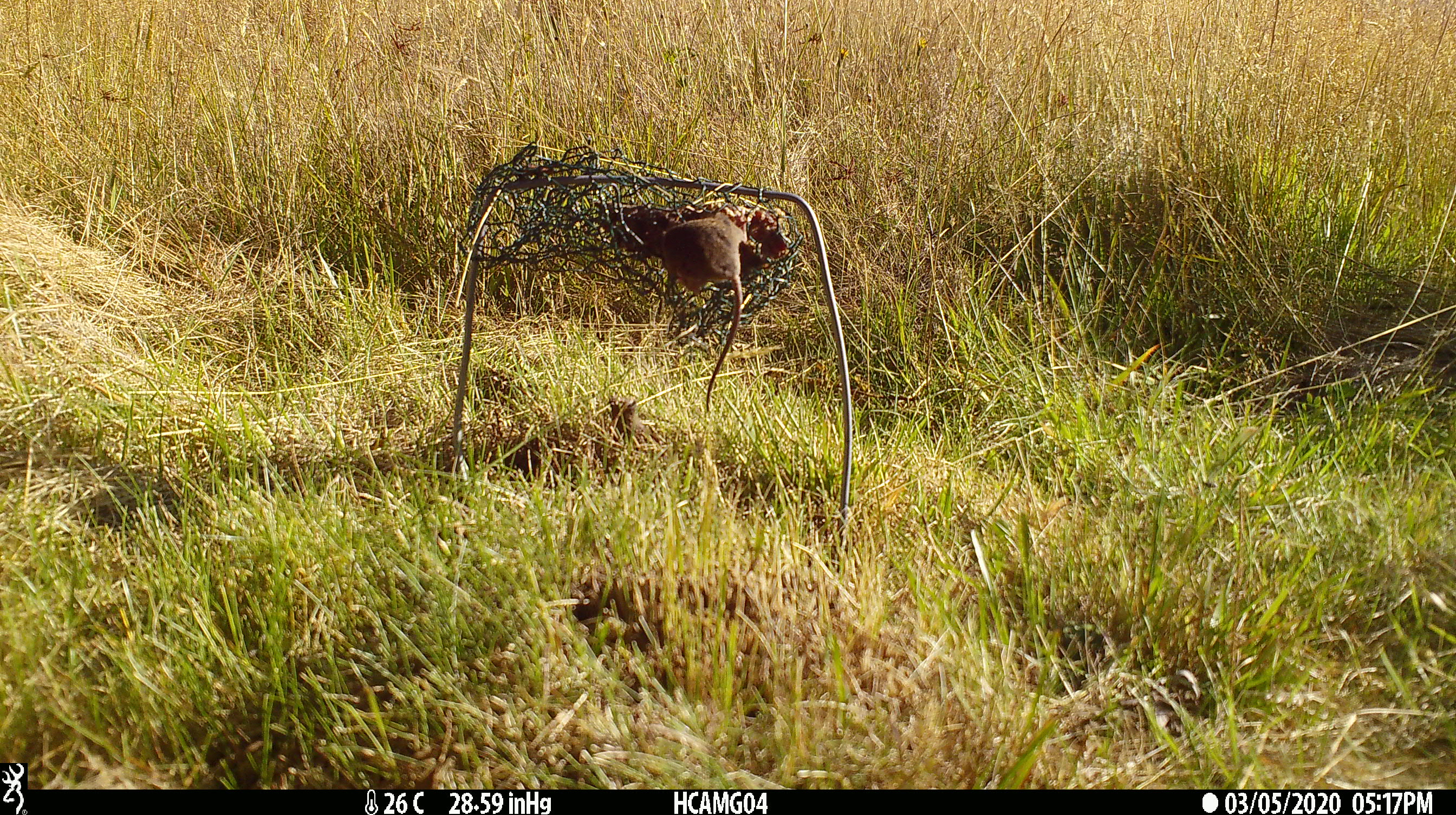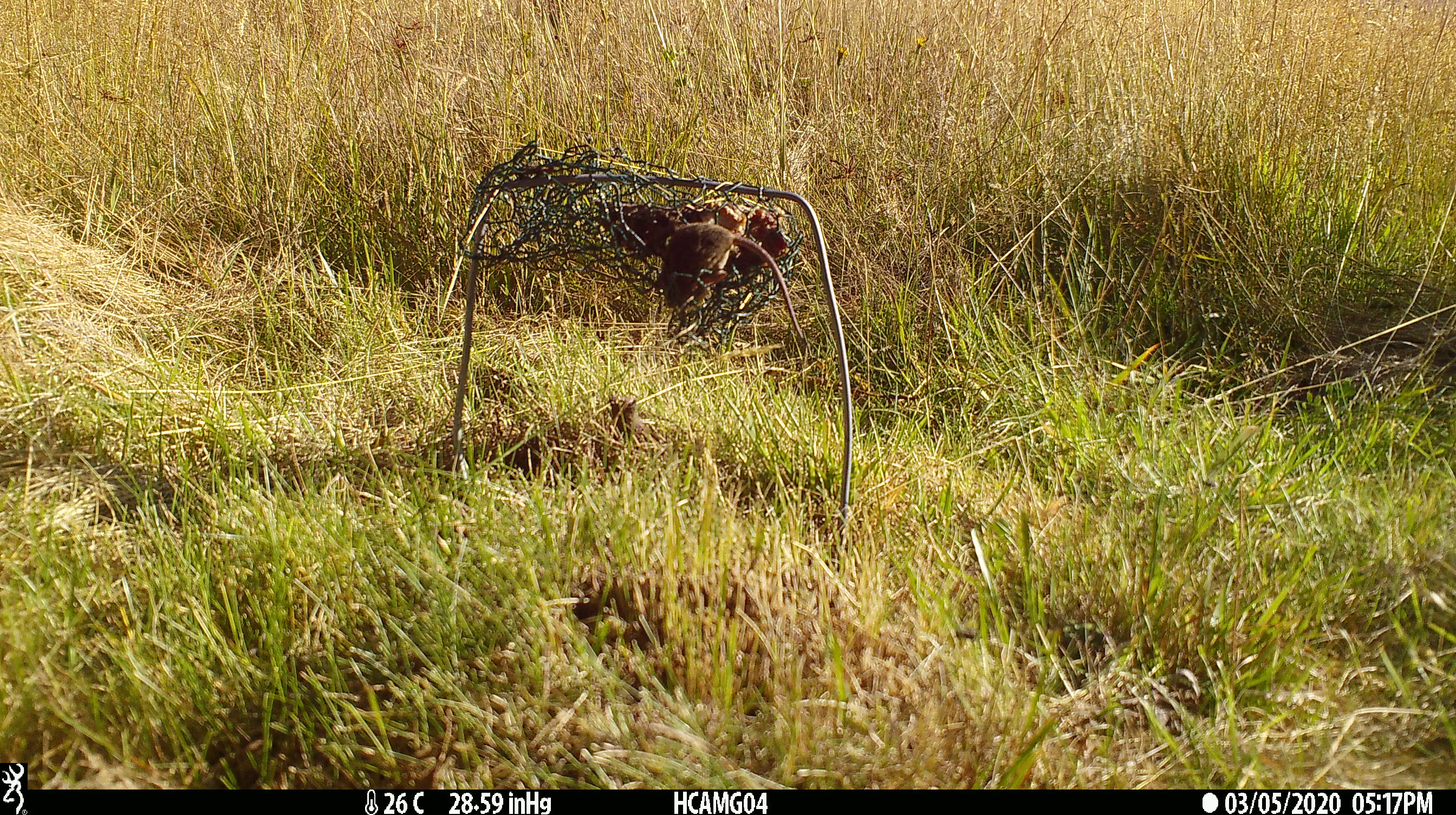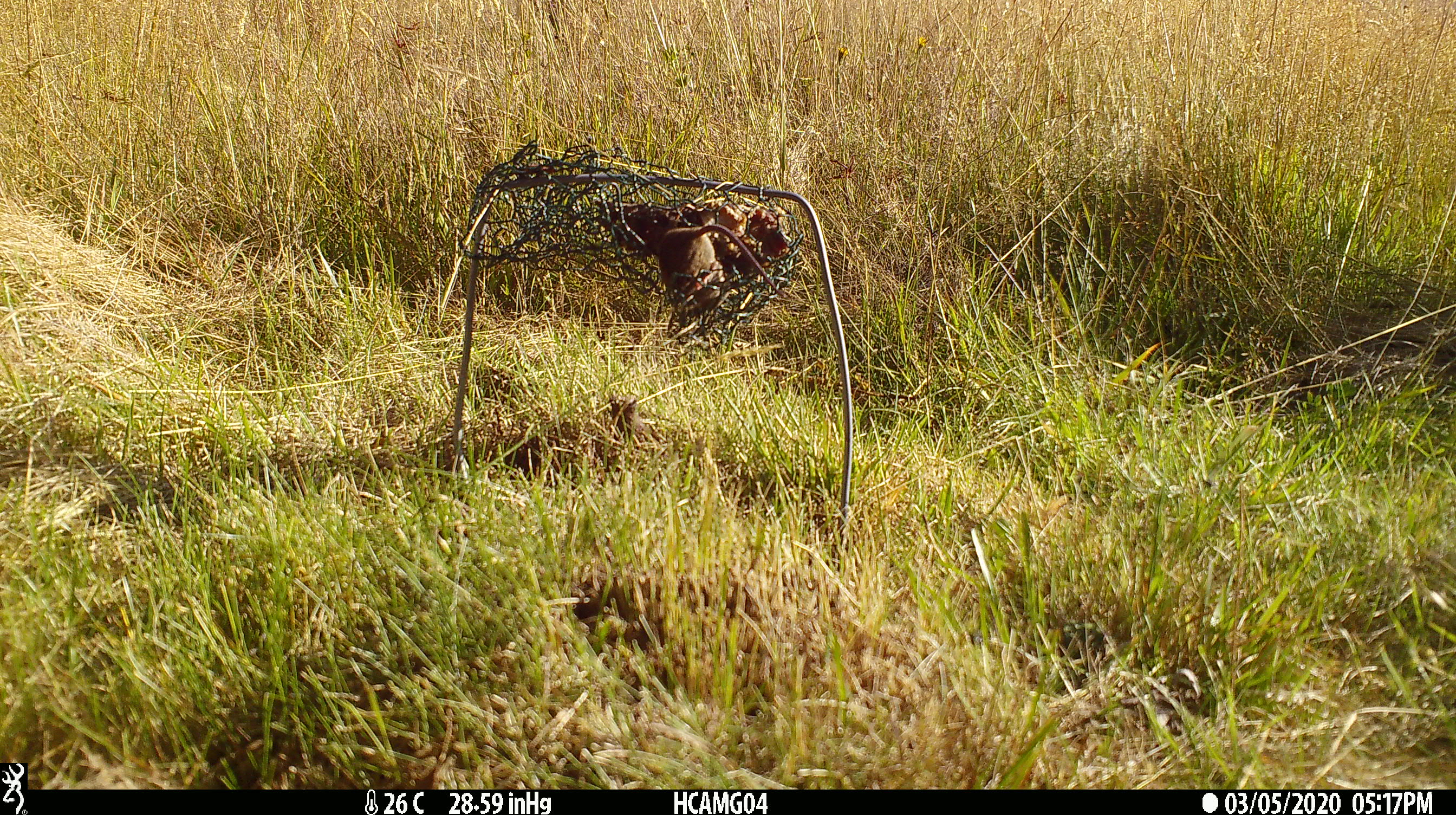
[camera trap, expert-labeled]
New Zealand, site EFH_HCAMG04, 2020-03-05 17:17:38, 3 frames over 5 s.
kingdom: Animalia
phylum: Chordata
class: Mammalia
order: Rodentia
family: Muridae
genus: Mus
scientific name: Mus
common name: mouse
Mouse (Mus).